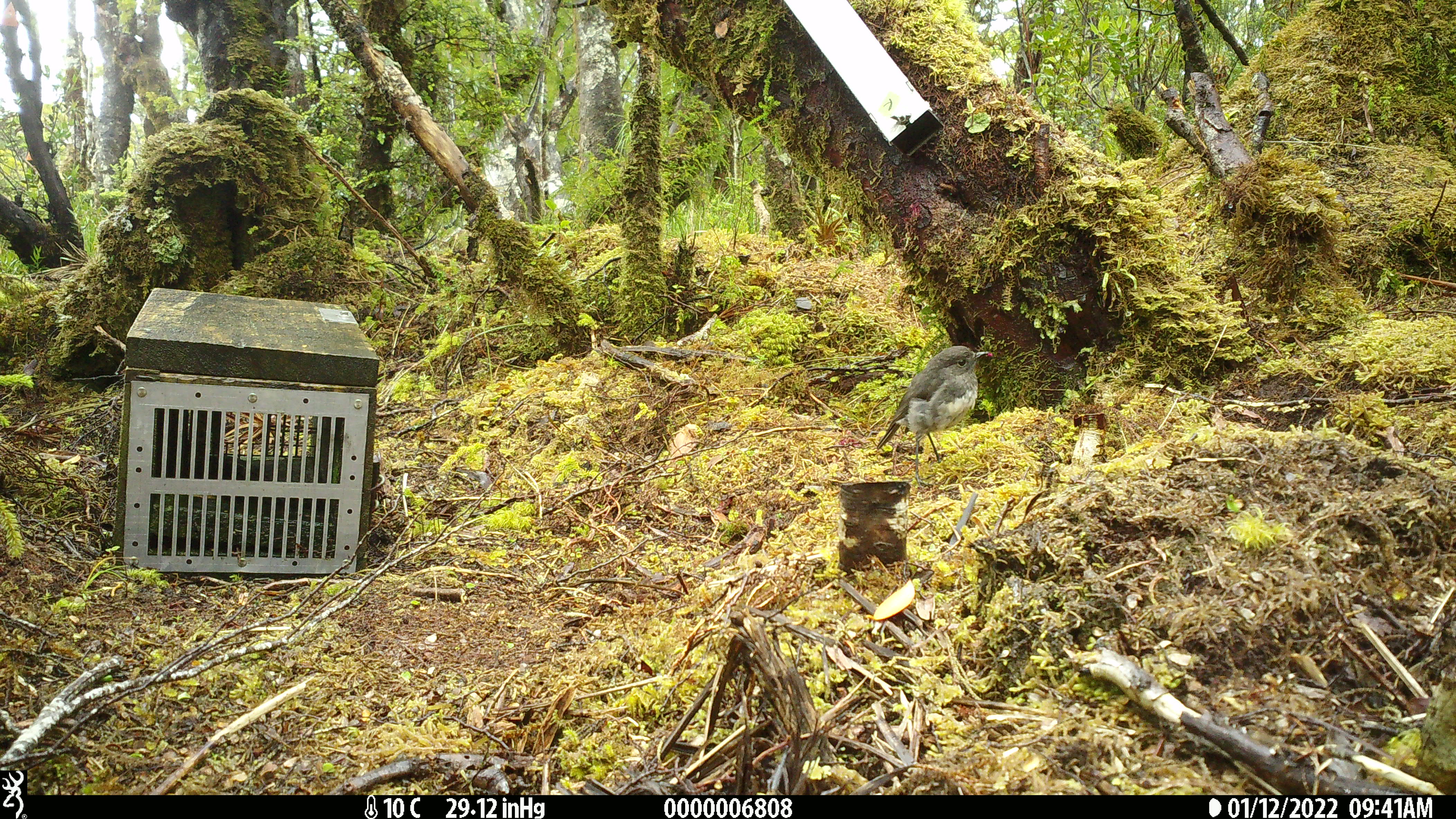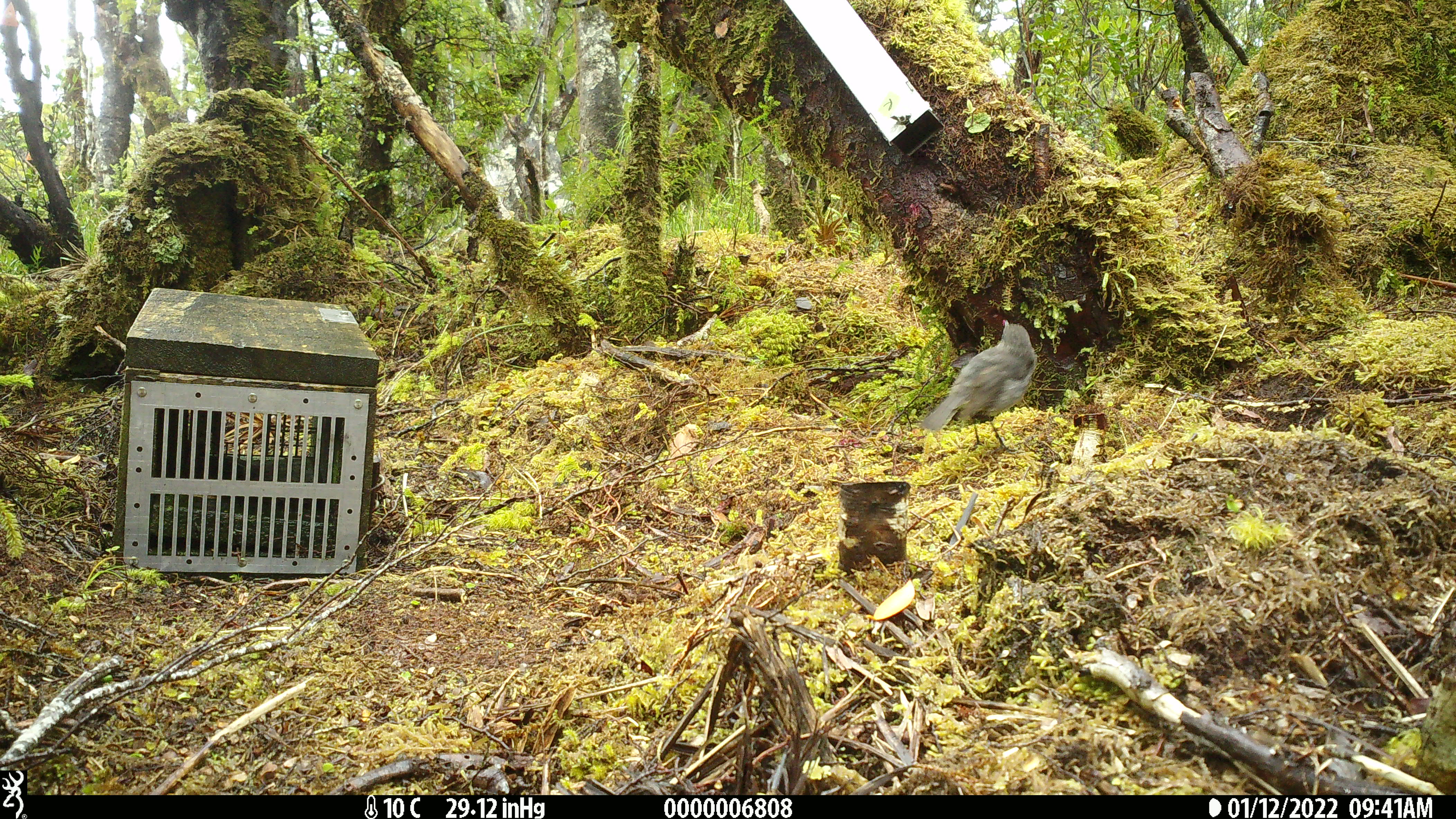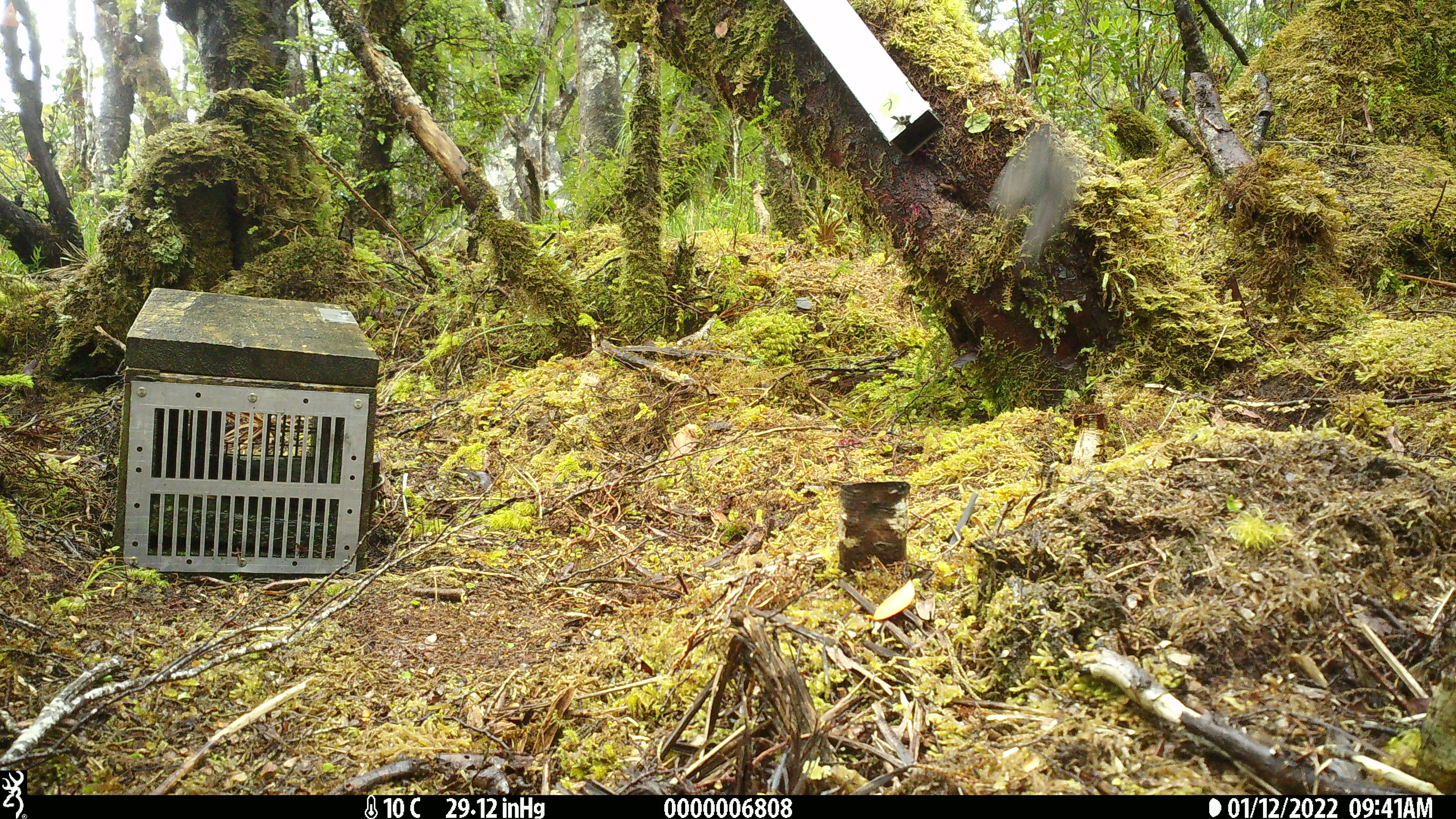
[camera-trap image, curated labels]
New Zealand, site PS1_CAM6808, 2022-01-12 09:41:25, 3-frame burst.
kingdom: Animalia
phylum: Chordata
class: Aves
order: Passeriformes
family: Petroicidae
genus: Petroica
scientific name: Petroica australis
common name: new zealand robin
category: robin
Robin (new zealand robin) (Petroica australis).